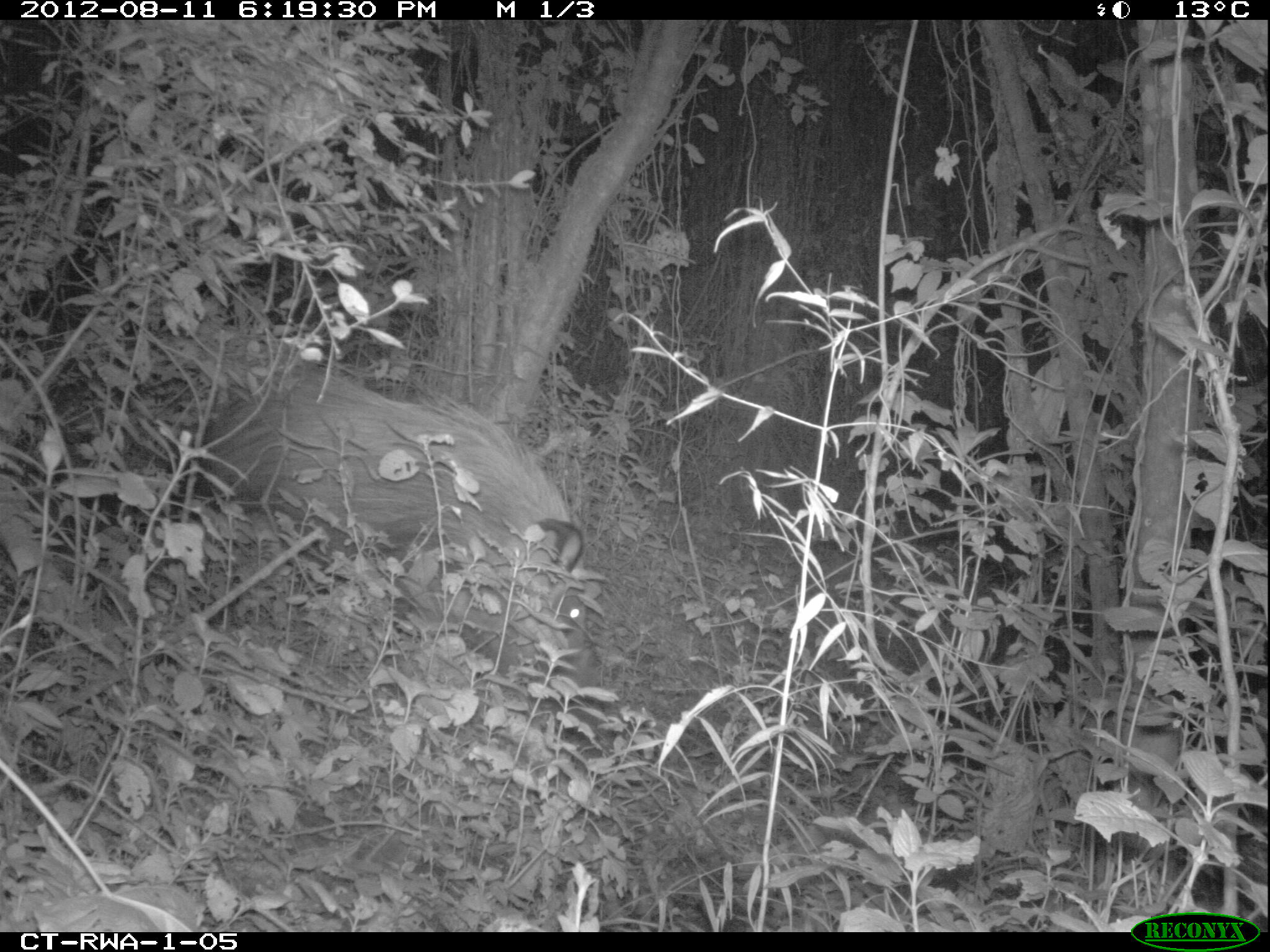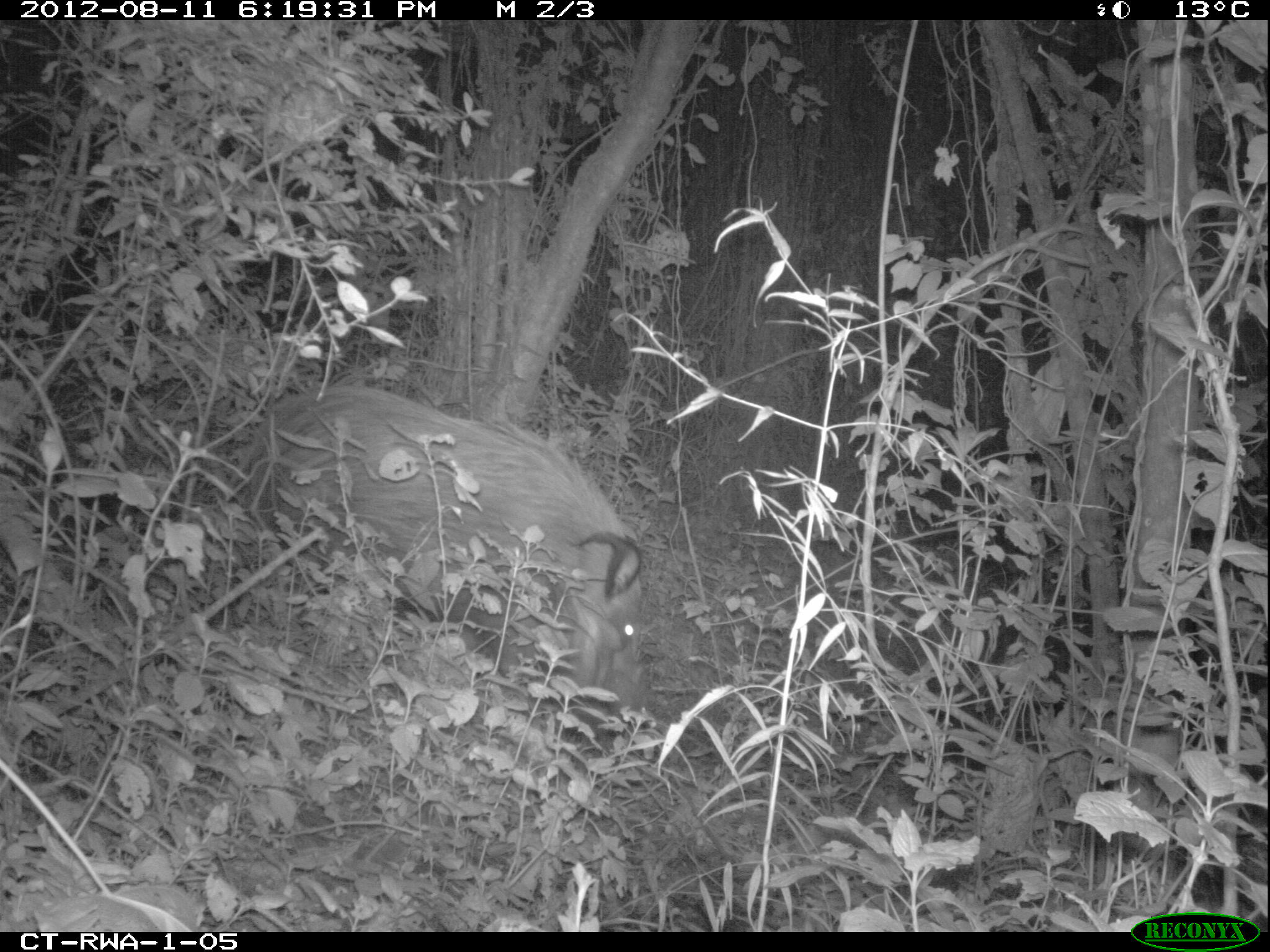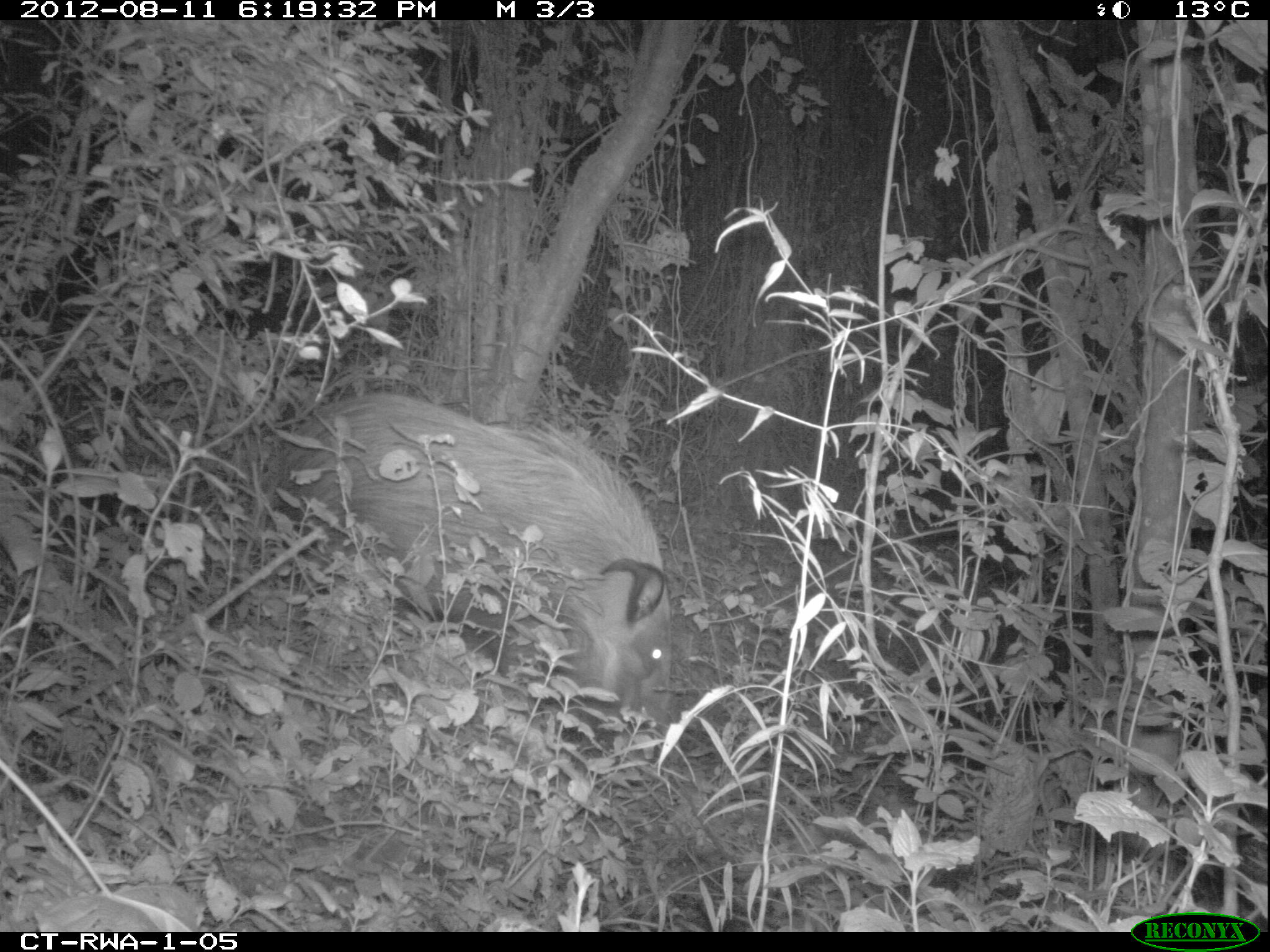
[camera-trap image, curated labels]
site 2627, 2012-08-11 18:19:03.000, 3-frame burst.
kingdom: Animalia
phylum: Chordata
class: Mammalia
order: Artiodactyla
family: Suidae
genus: Potamochoerus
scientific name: Potamochoerus larvatus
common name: bushpig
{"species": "Potamochoerus larvatus (bushpig)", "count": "1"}